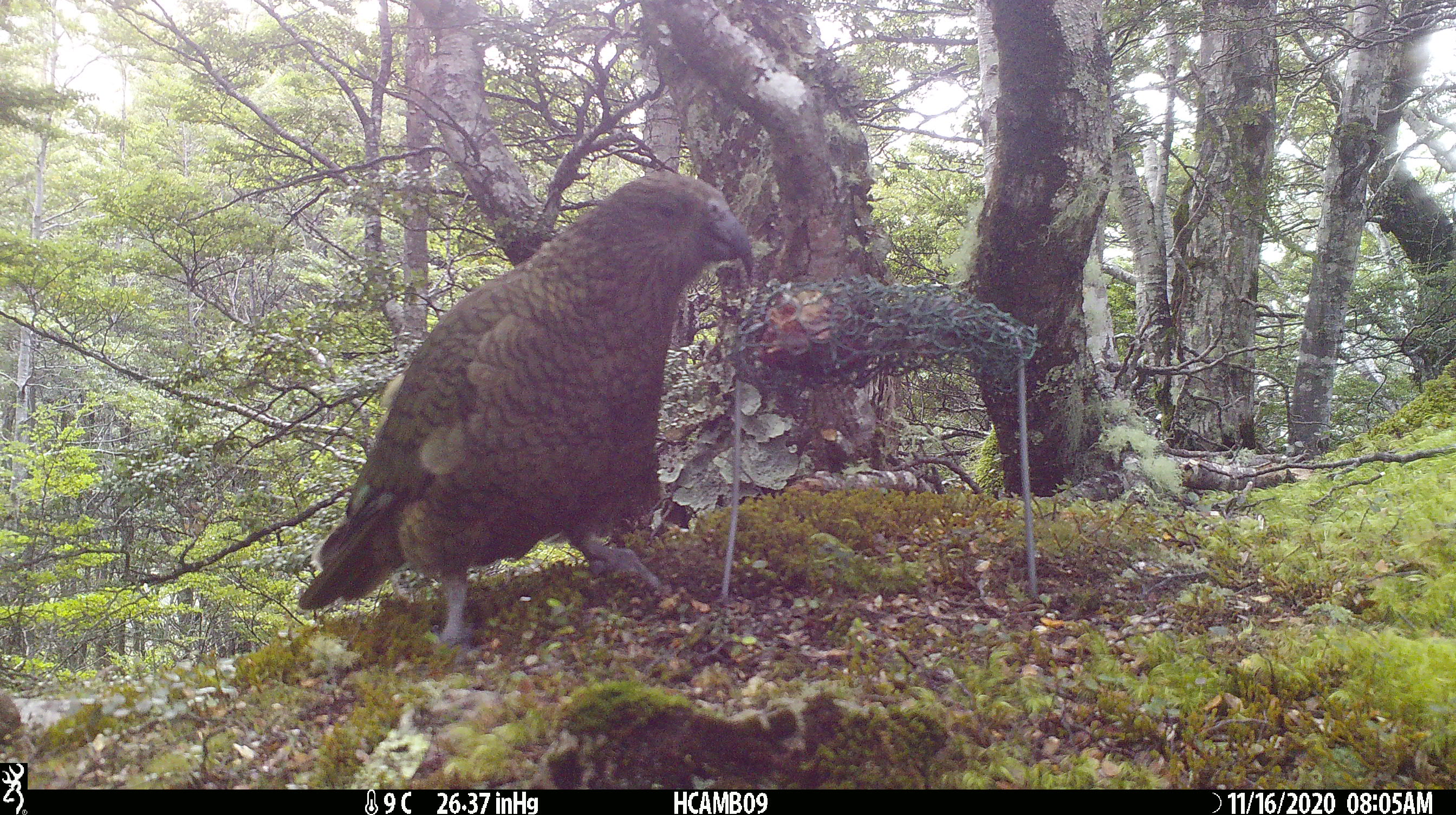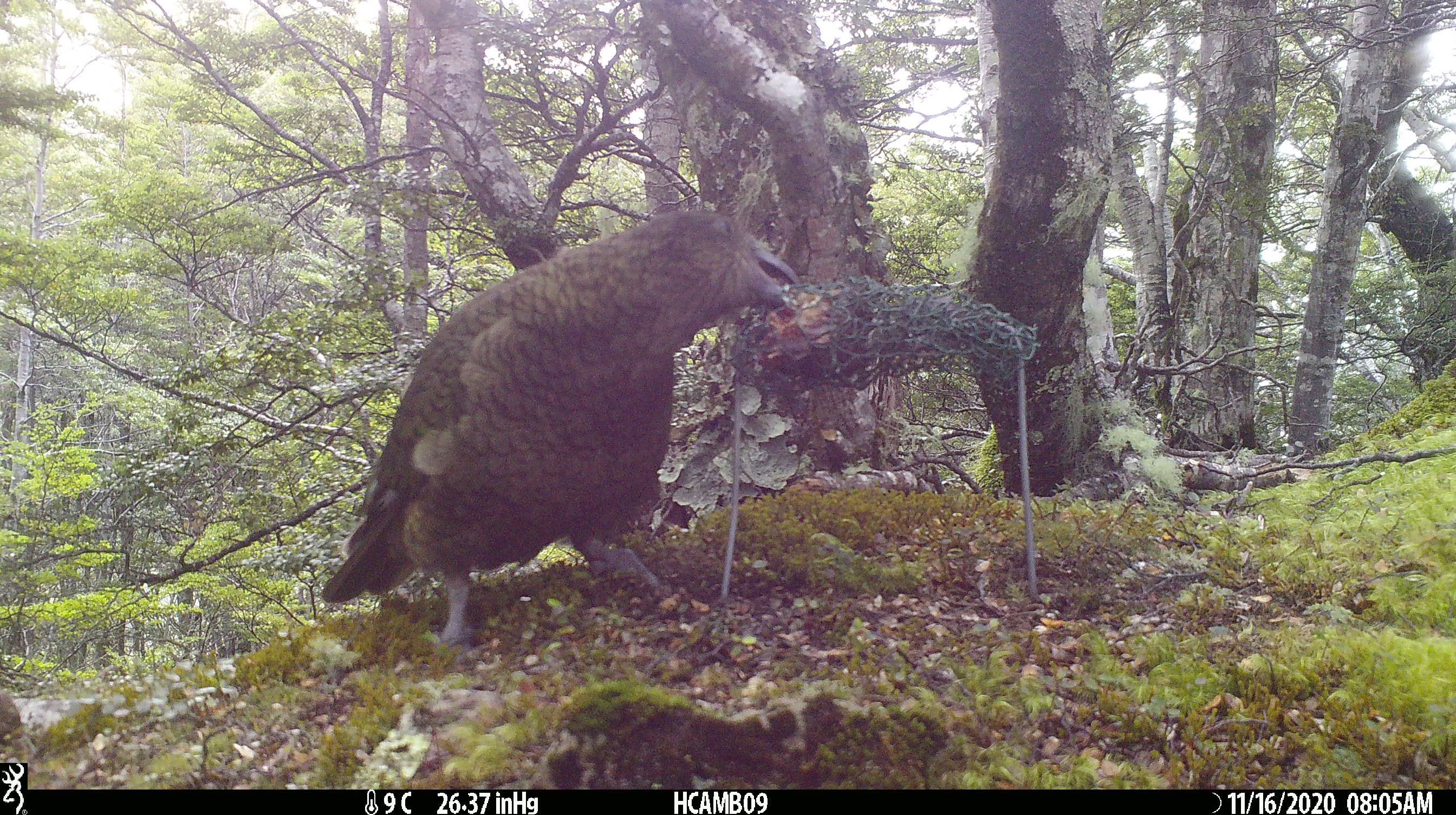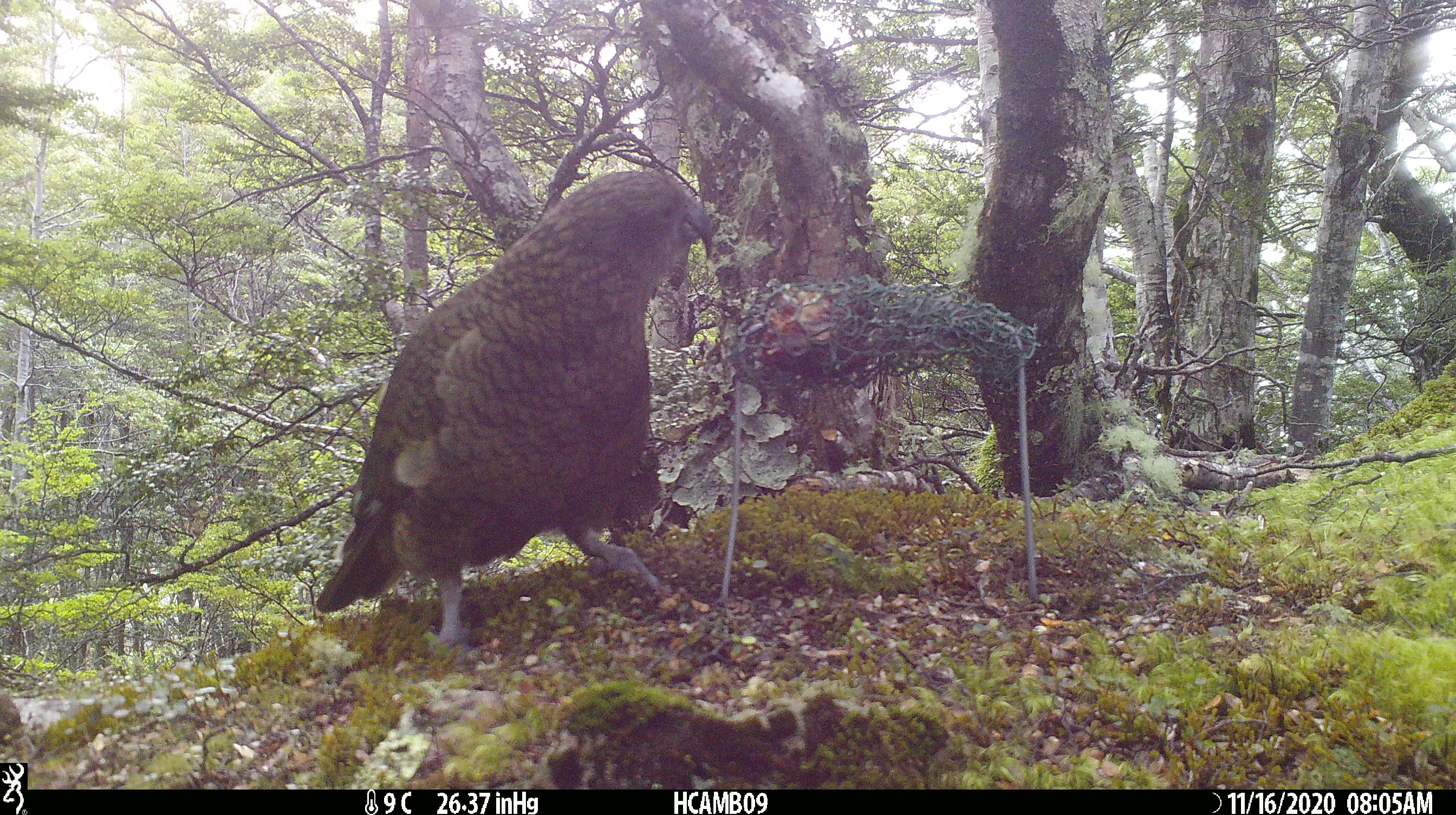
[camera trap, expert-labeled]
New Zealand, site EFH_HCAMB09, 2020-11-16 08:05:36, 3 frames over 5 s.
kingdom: Animalia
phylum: Chordata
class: Aves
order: Psittaciformes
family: Strigopidae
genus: Nestor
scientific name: Nestor notabilis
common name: kea